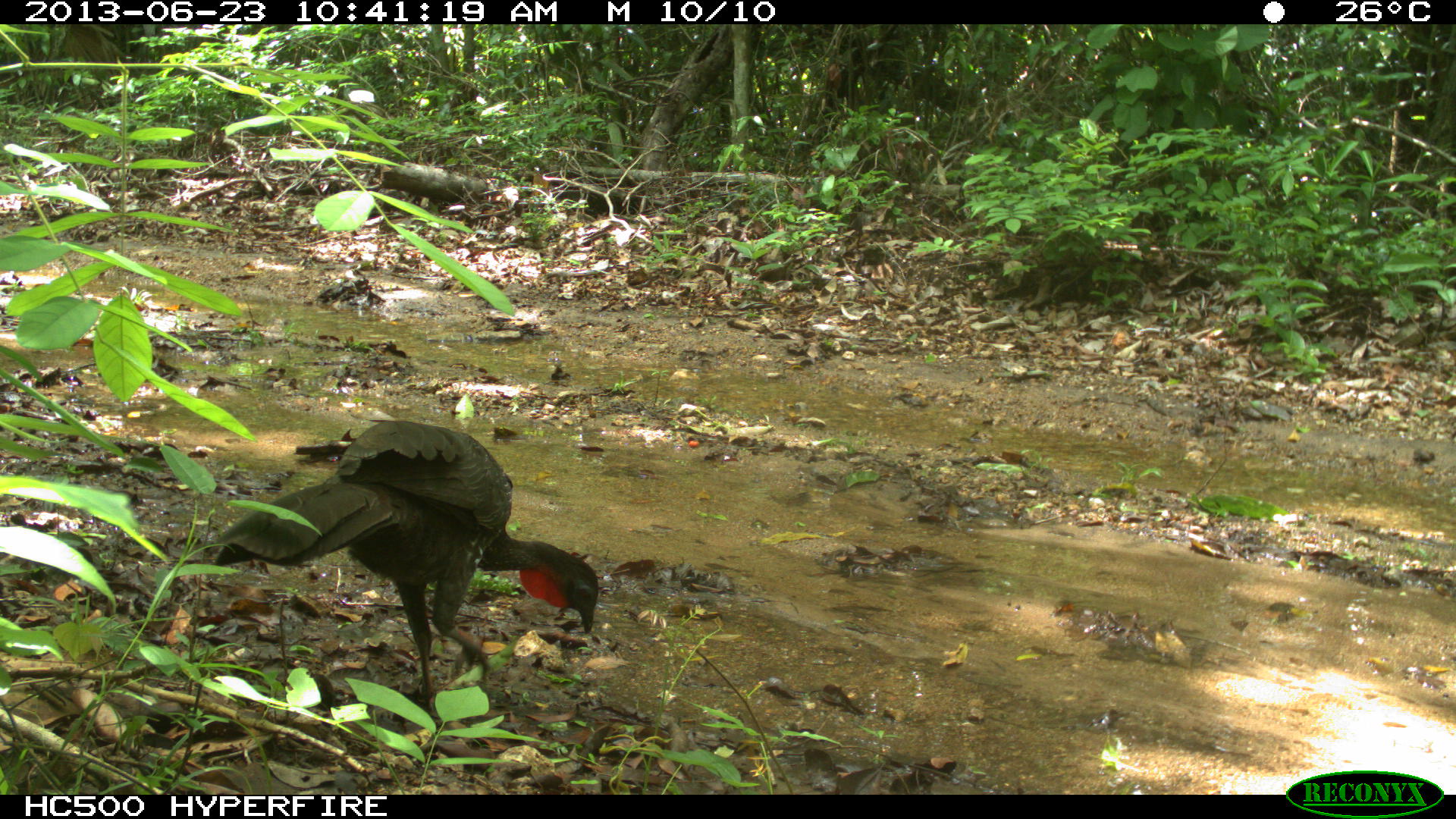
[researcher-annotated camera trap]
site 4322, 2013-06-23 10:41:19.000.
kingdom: Animalia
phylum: Chordata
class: Aves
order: Galliformes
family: Cracidae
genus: Penelope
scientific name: Penelope purpurascens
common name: crested guan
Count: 1.